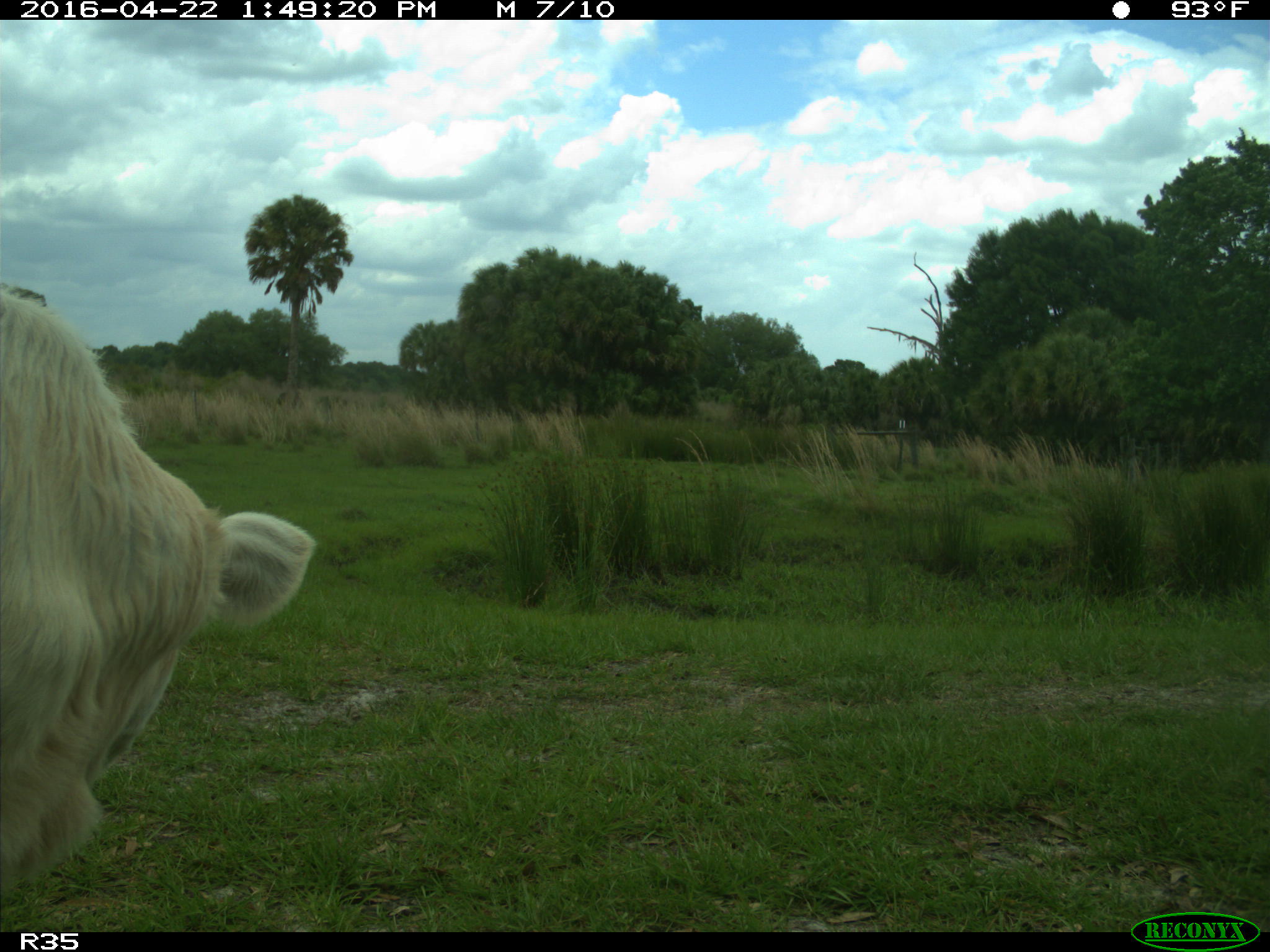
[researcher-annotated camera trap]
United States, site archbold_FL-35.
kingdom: Animalia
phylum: Chordata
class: Mammalia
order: Artiodactyla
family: Bovidae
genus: Bos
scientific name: Bos taurus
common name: domestic cow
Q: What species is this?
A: Bos taurus (domestic cow).